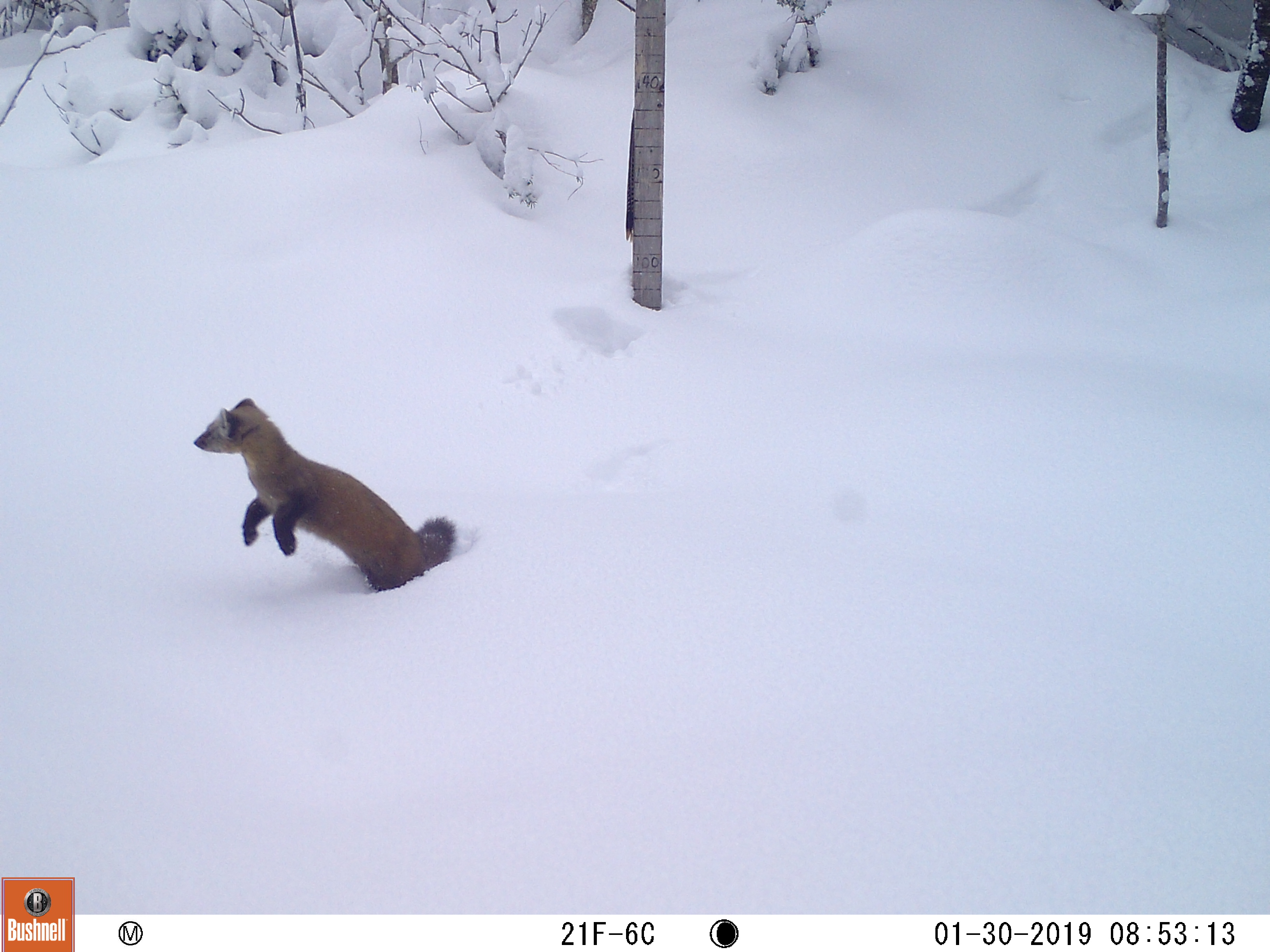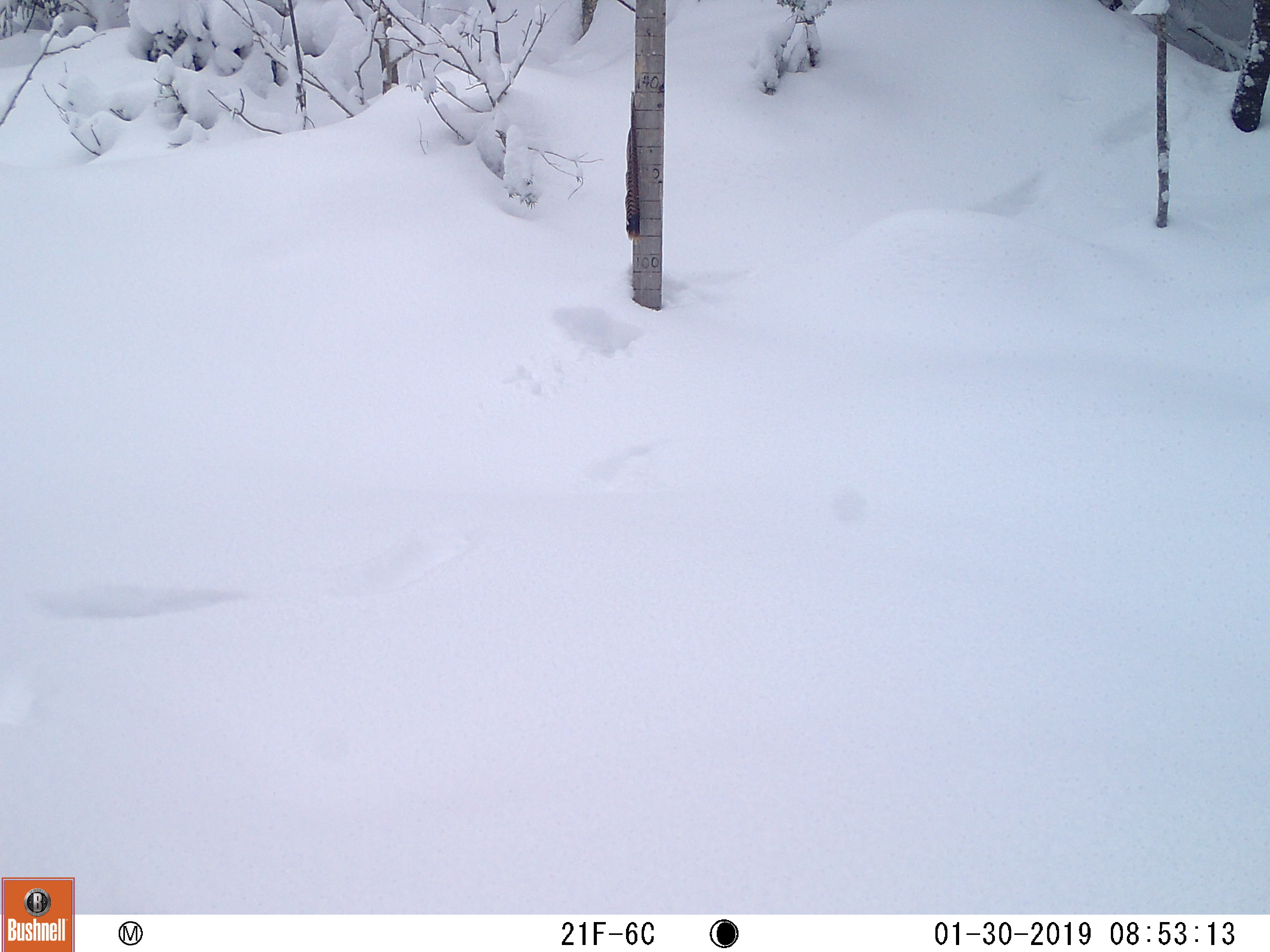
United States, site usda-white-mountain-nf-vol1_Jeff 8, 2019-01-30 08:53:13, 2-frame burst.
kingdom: Animalia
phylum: Chordata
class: Mammalia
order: Carnivora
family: Mustelidae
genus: Martes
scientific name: Martes americana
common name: american marten